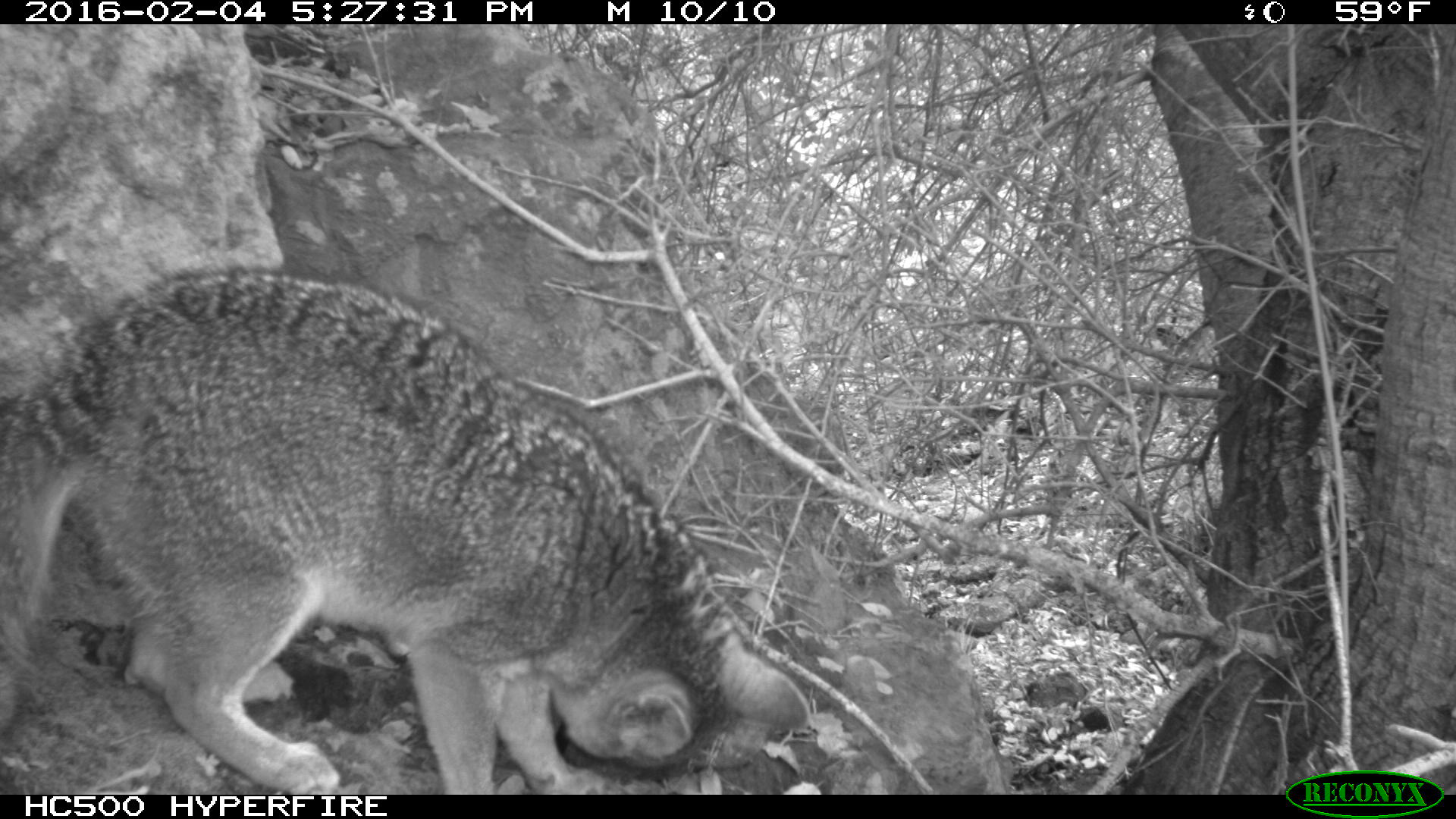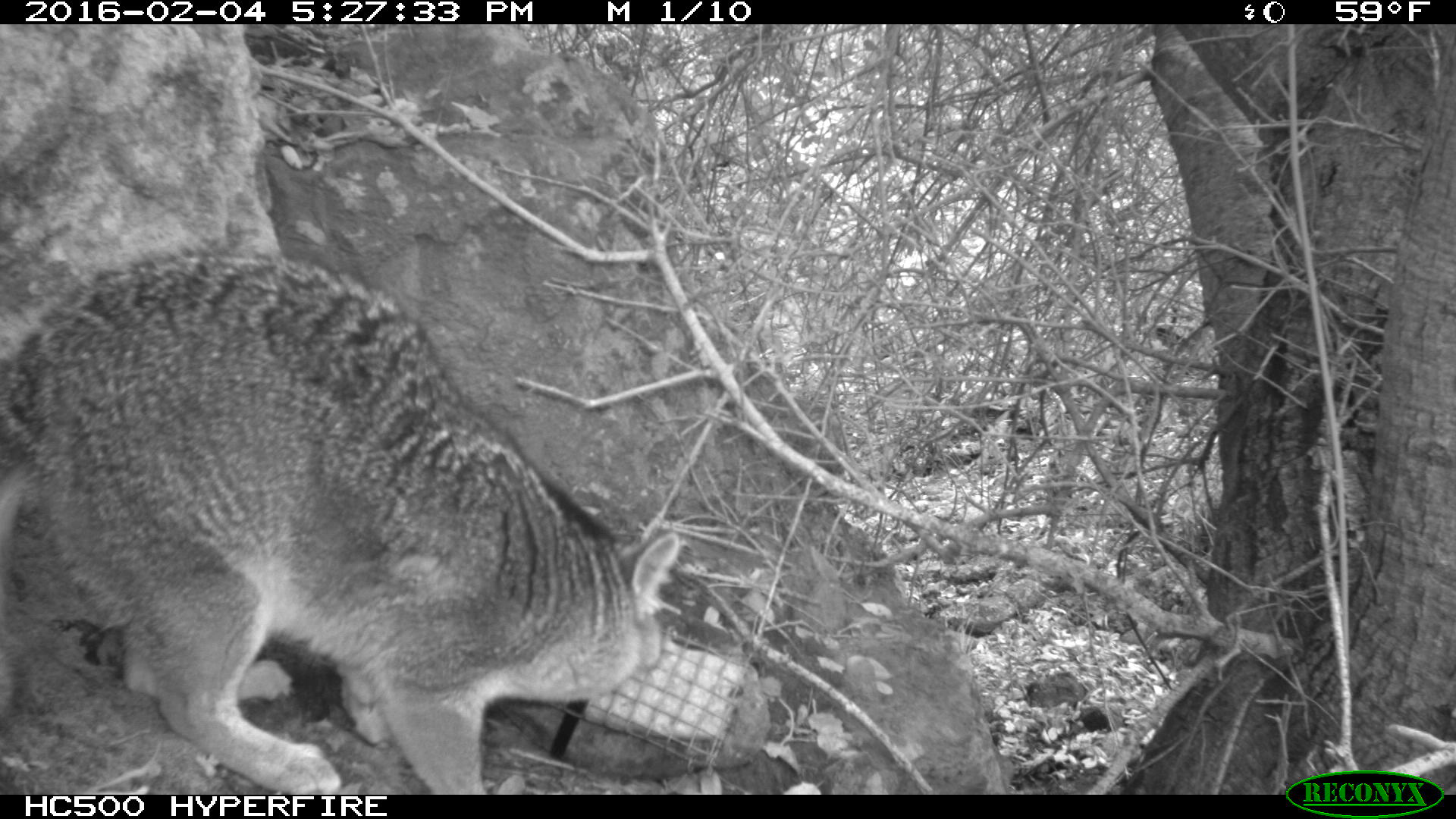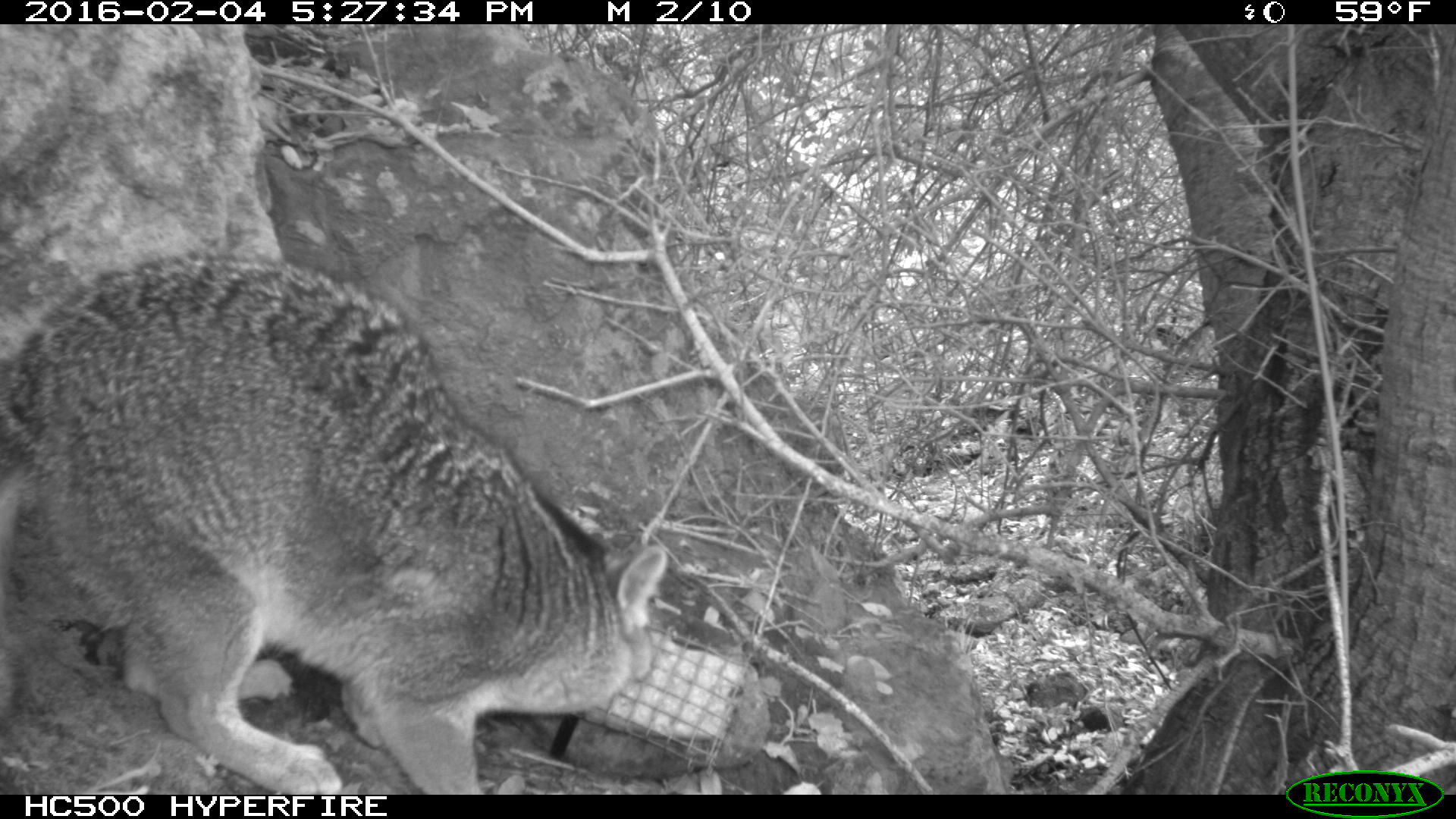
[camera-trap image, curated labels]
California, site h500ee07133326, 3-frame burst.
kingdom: Animalia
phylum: Chordata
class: Mammalia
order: Carnivora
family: Canidae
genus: Urocyon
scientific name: Urocyon littoralis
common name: island fox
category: fox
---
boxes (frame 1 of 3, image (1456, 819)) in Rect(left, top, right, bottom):
fox: Rect(0, 265, 811, 795)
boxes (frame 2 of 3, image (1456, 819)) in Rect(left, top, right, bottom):
fox: Rect(0, 243, 679, 795)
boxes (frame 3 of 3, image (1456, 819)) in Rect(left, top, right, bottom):
fox: Rect(0, 249, 669, 795)